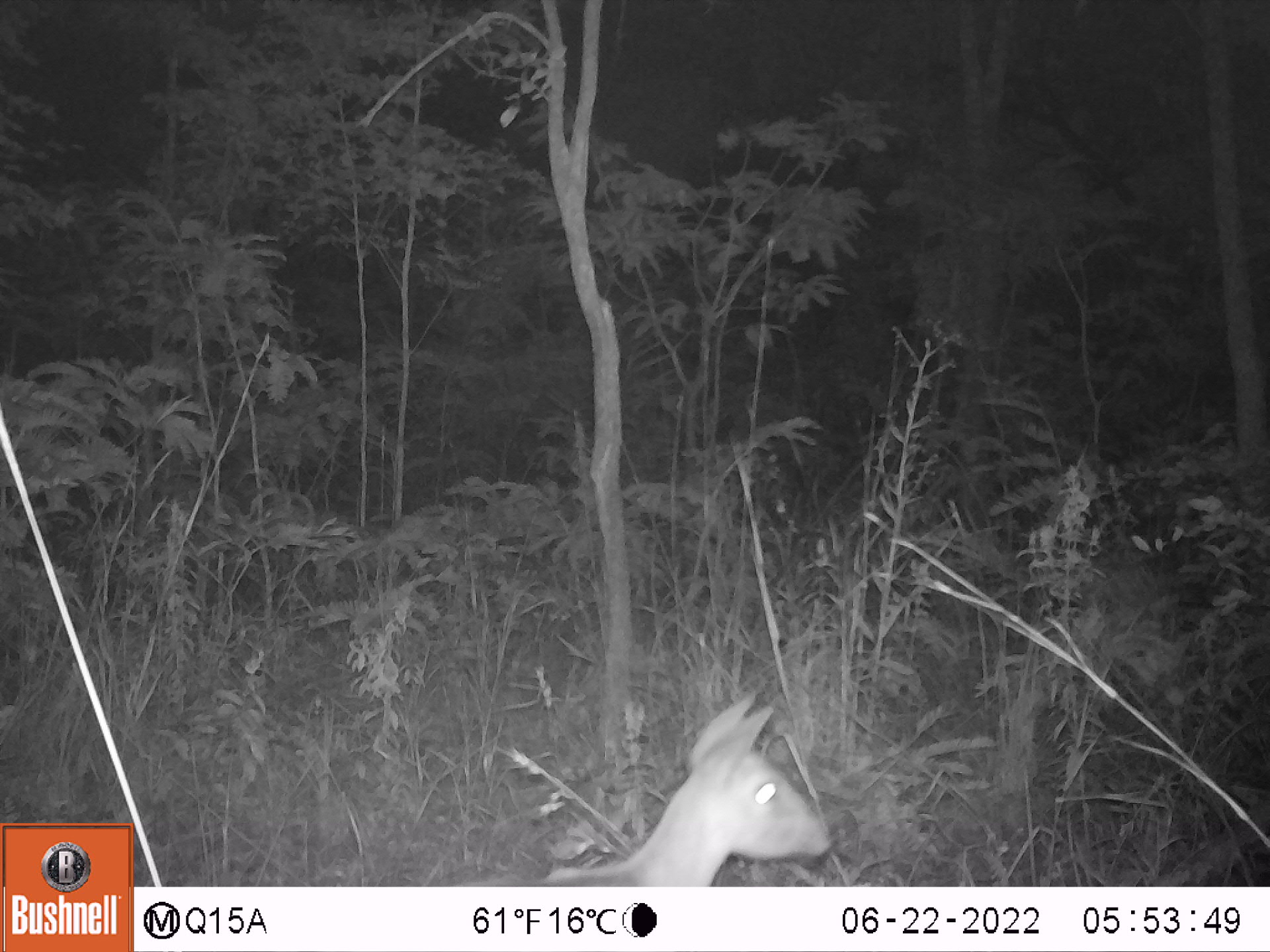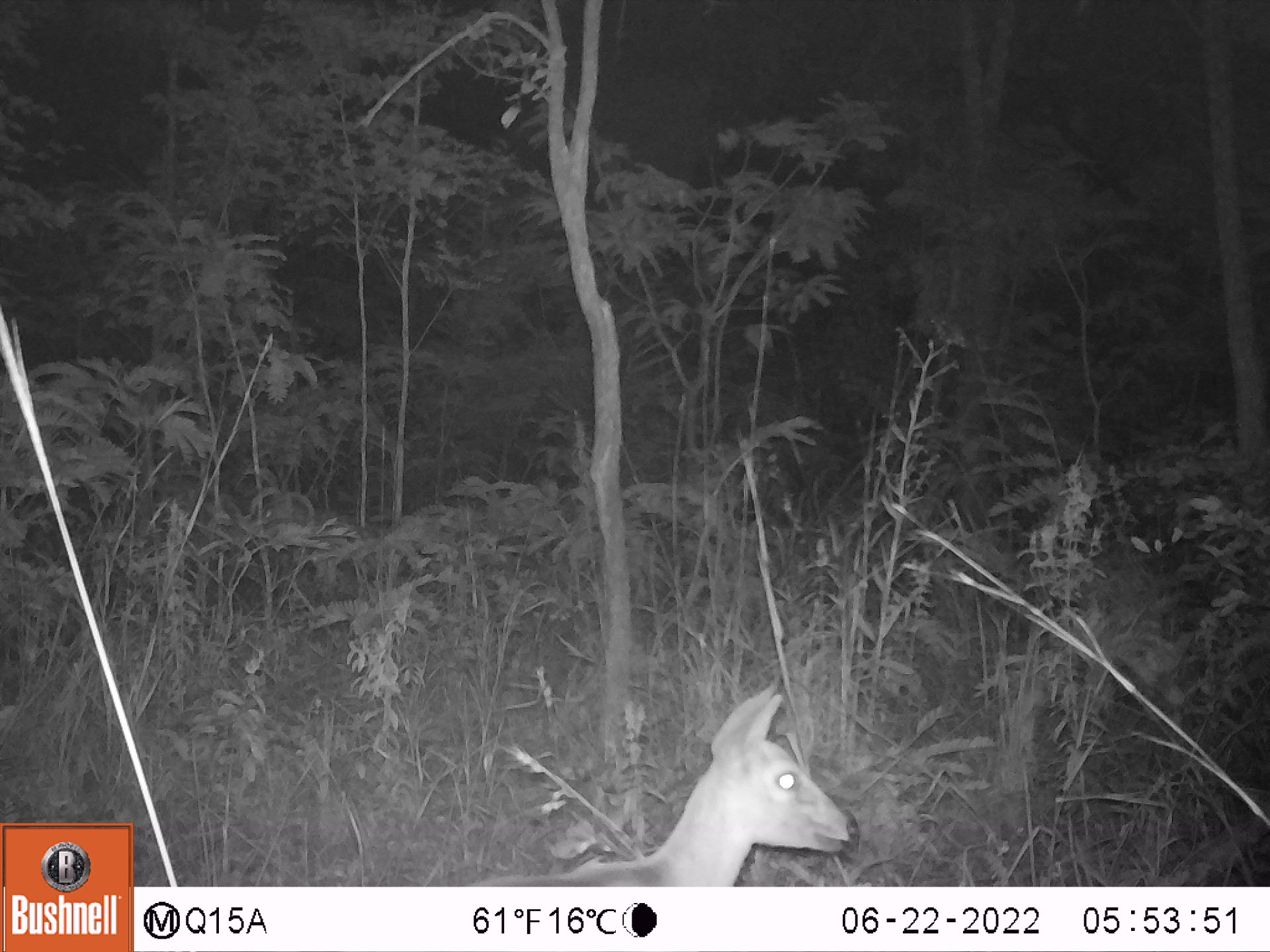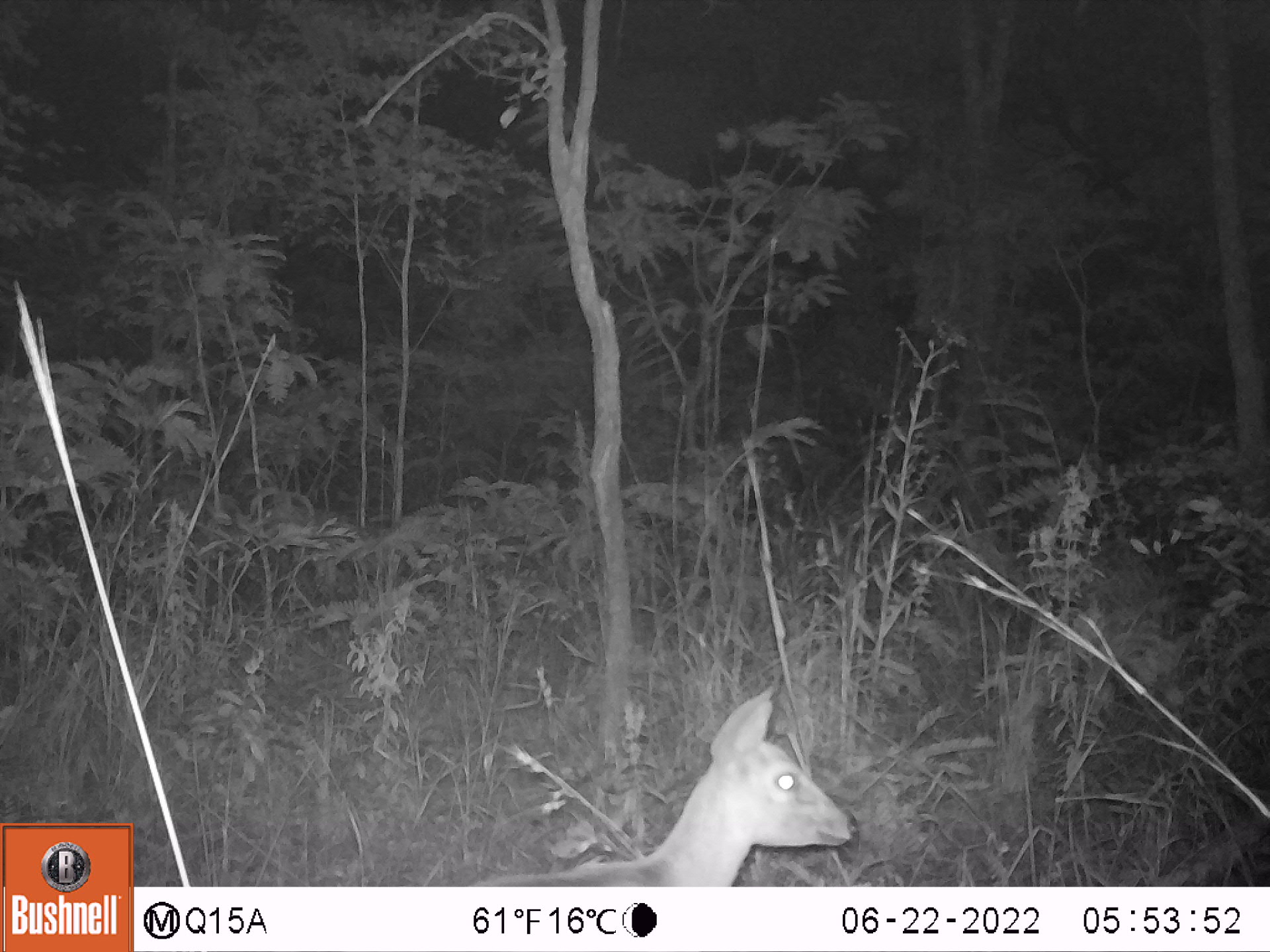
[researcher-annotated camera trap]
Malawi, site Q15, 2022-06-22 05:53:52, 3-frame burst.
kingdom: Animalia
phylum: Chordata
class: Mammalia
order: Artiodactyla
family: Bovidae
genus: Sylvicapra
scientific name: Sylvicapra grimmia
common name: common duiker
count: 1